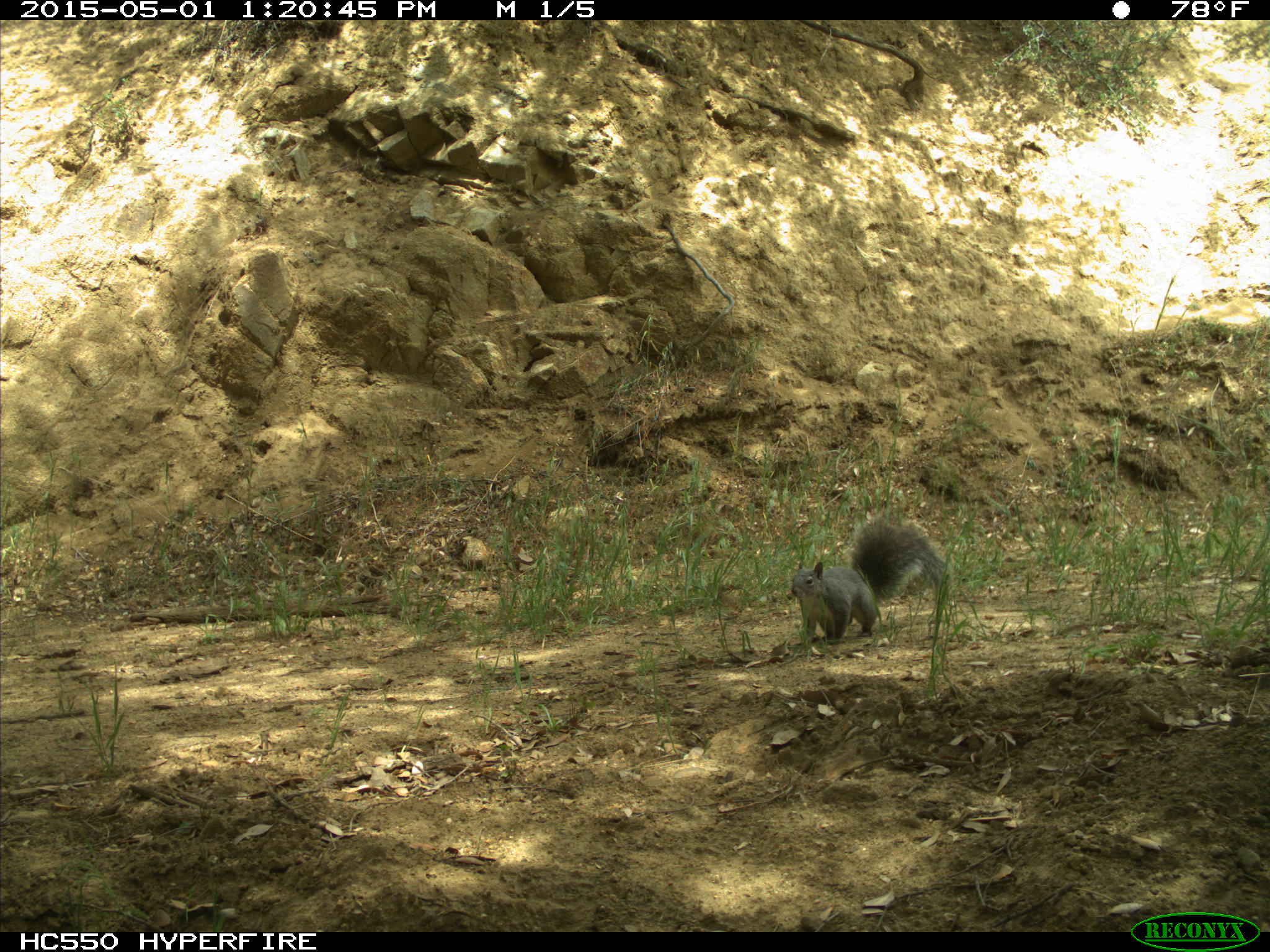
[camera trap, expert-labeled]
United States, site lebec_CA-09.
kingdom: Animalia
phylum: Chordata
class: Mammalia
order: Rodentia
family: Sciuridae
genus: Sciurus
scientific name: Sciurus carolinensis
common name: eastern gray squirrel